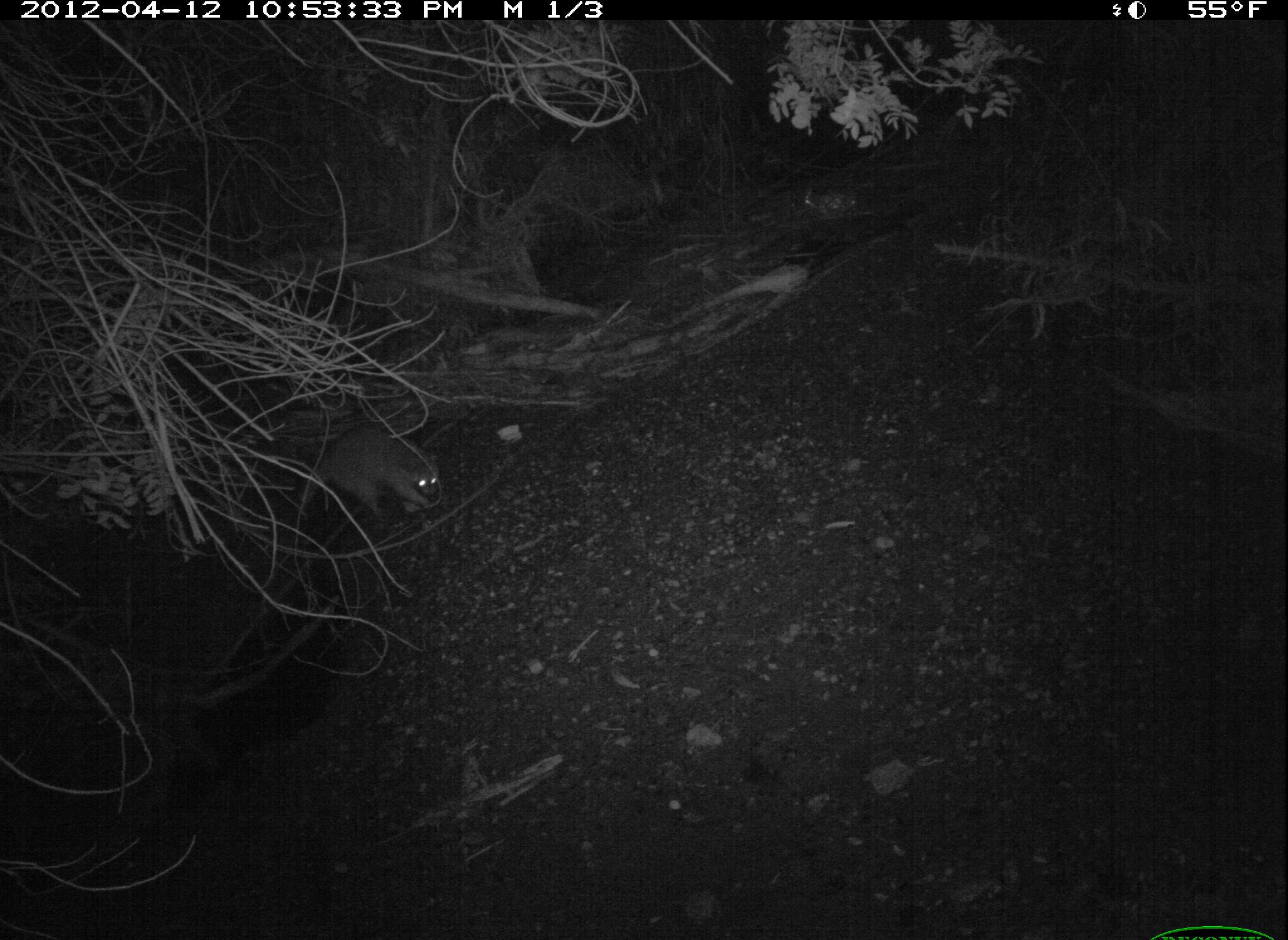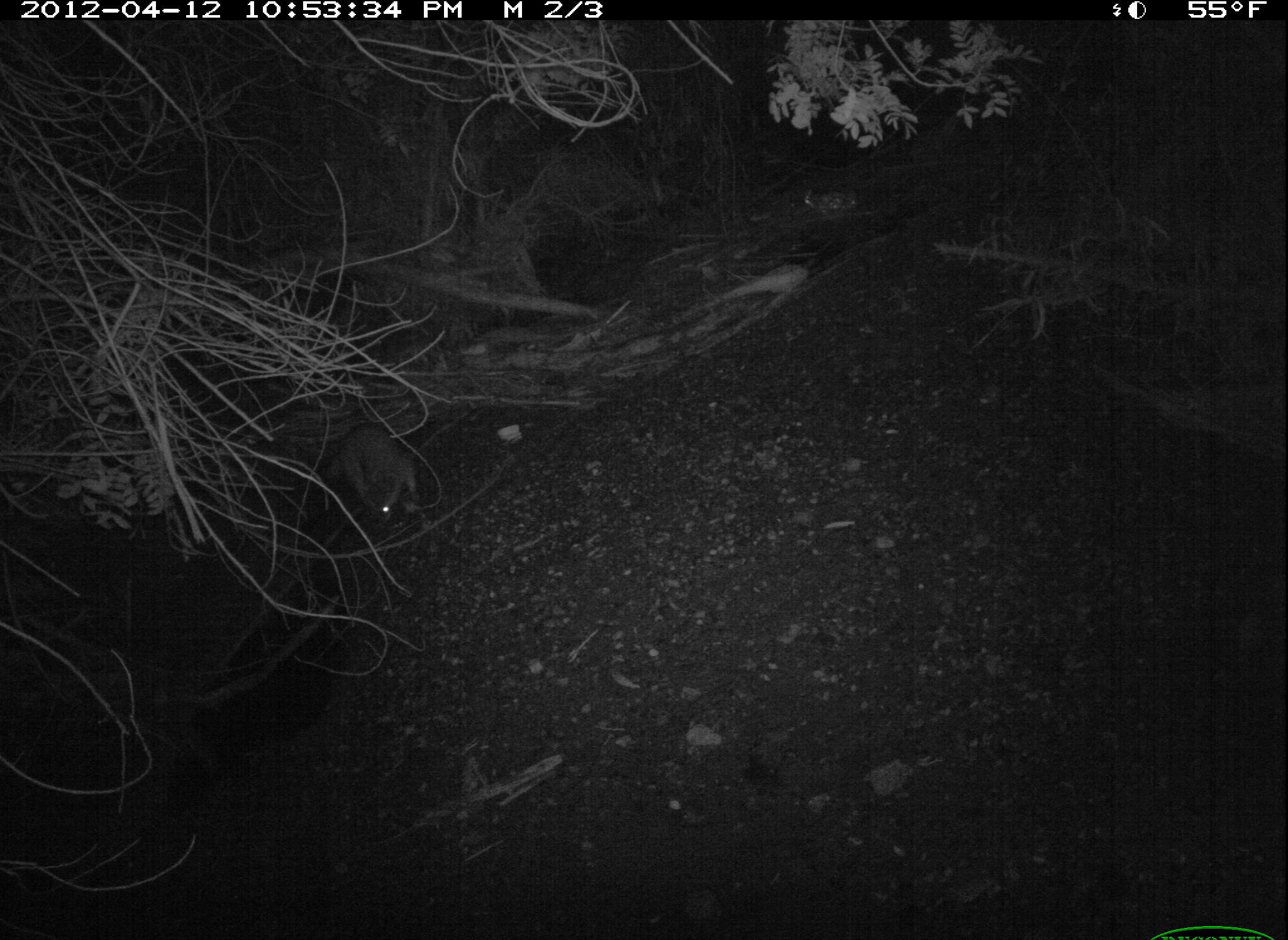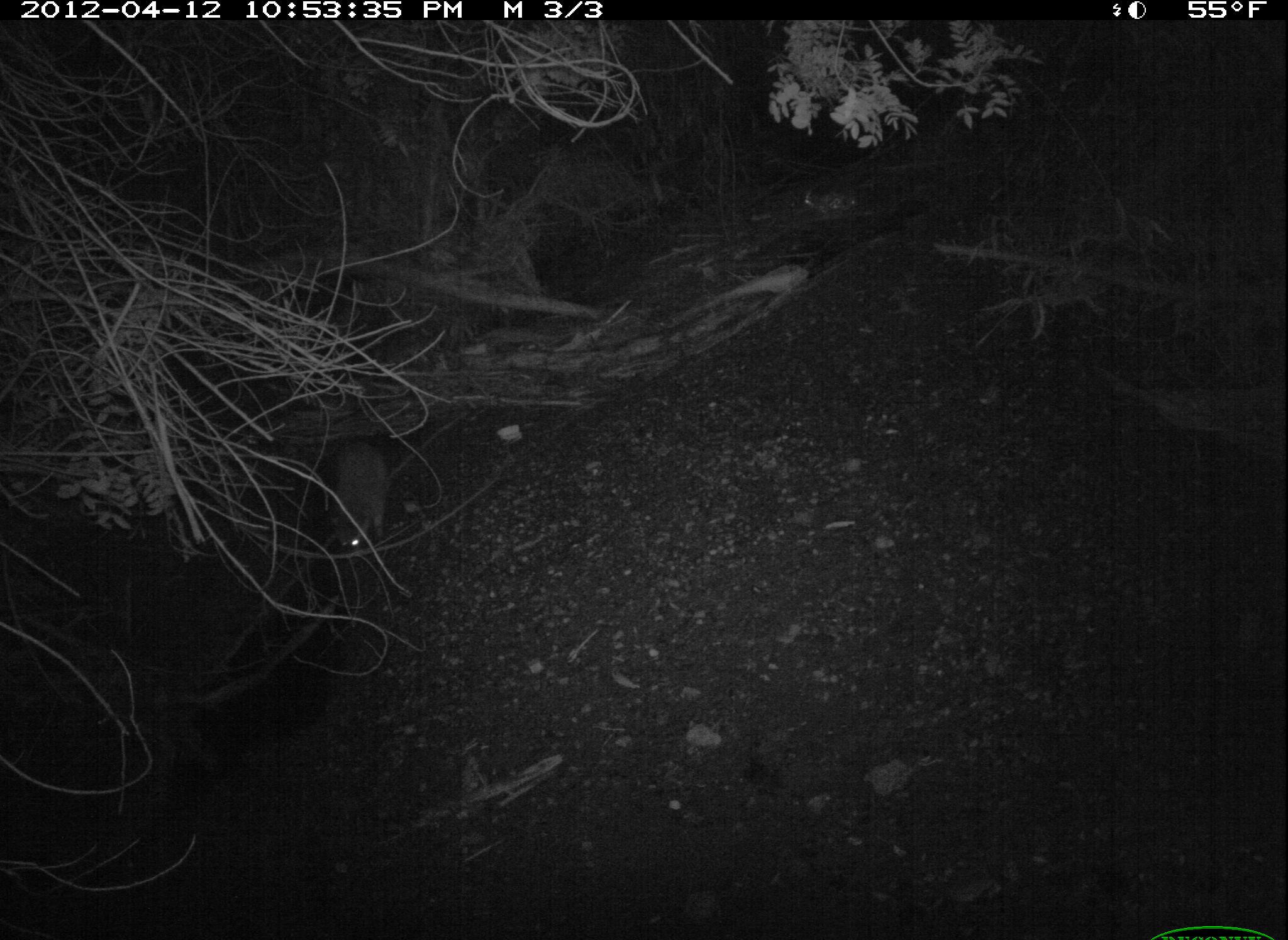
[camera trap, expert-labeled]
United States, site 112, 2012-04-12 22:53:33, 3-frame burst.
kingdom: Animalia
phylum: Chordata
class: Mammalia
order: Carnivora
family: Procyonidae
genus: Procyon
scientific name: Procyon lotor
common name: raccoon